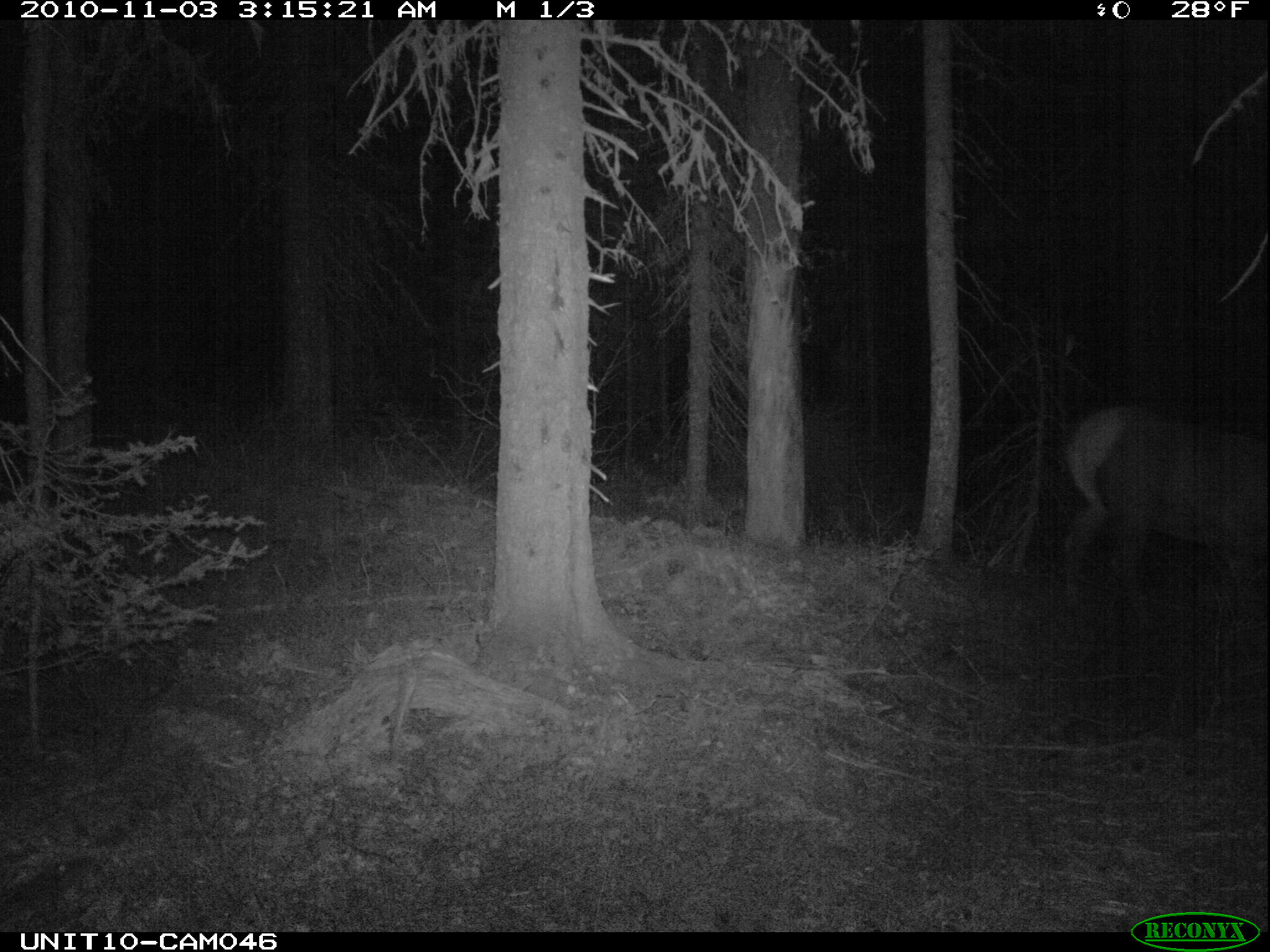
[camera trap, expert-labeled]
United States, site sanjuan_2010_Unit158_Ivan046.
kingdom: Animalia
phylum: Chordata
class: Mammalia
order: Artiodactyla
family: Cervidae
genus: Cervus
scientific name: Cervus elaphus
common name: red deer